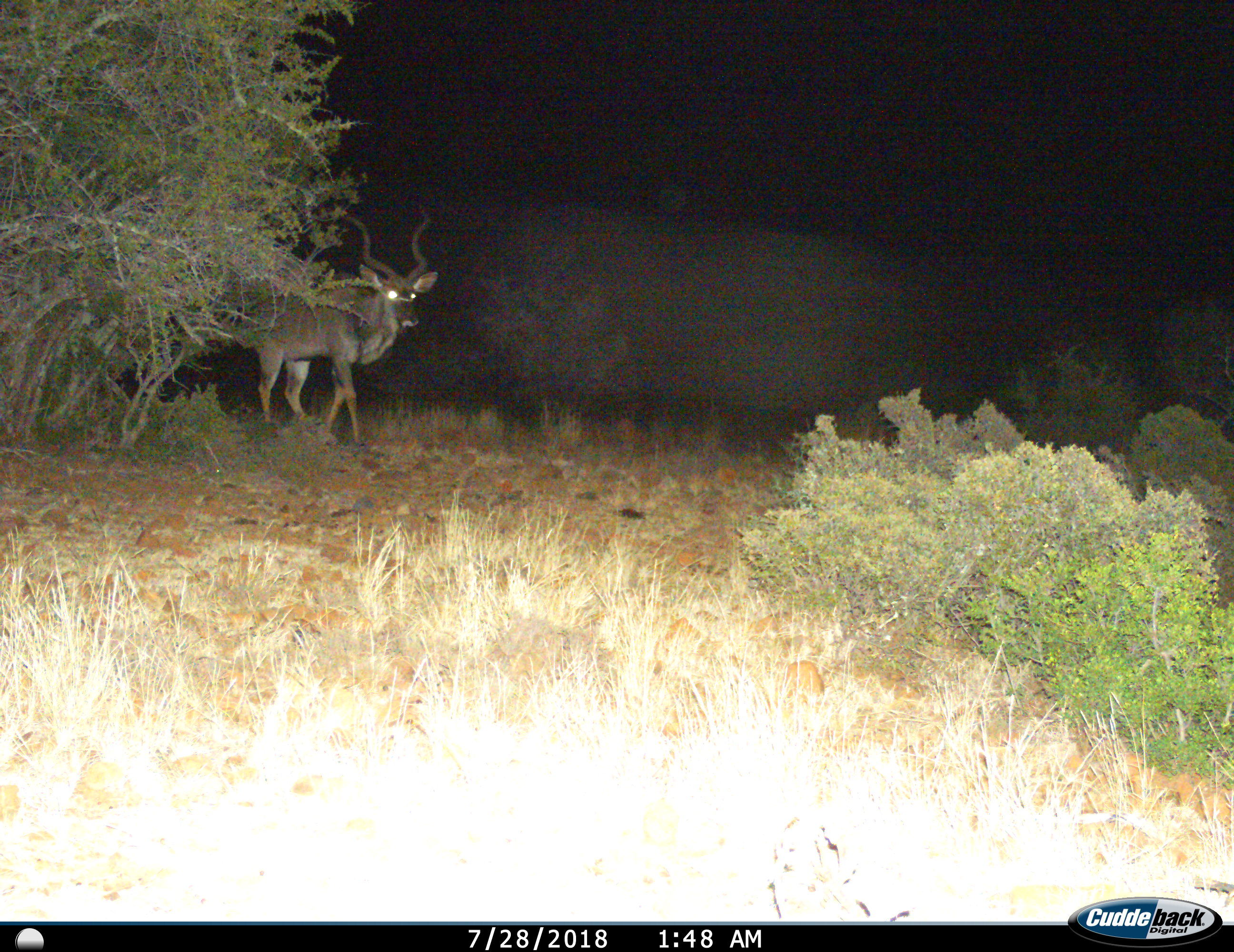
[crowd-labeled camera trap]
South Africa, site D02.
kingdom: Animalia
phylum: Chordata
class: Mammalia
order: Artiodactyla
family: Bovidae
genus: Tragelaphus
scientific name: Tragelaphus strepsiceros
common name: greater kudu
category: kudu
Kudu (greater kudu) (Tragelaphus strepsiceros), count 1. Behavior (volunteer vote fractions): standing 30%, resting 0%, moving 70%, interacting 0%. Young present (vote fraction): 0%. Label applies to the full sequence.